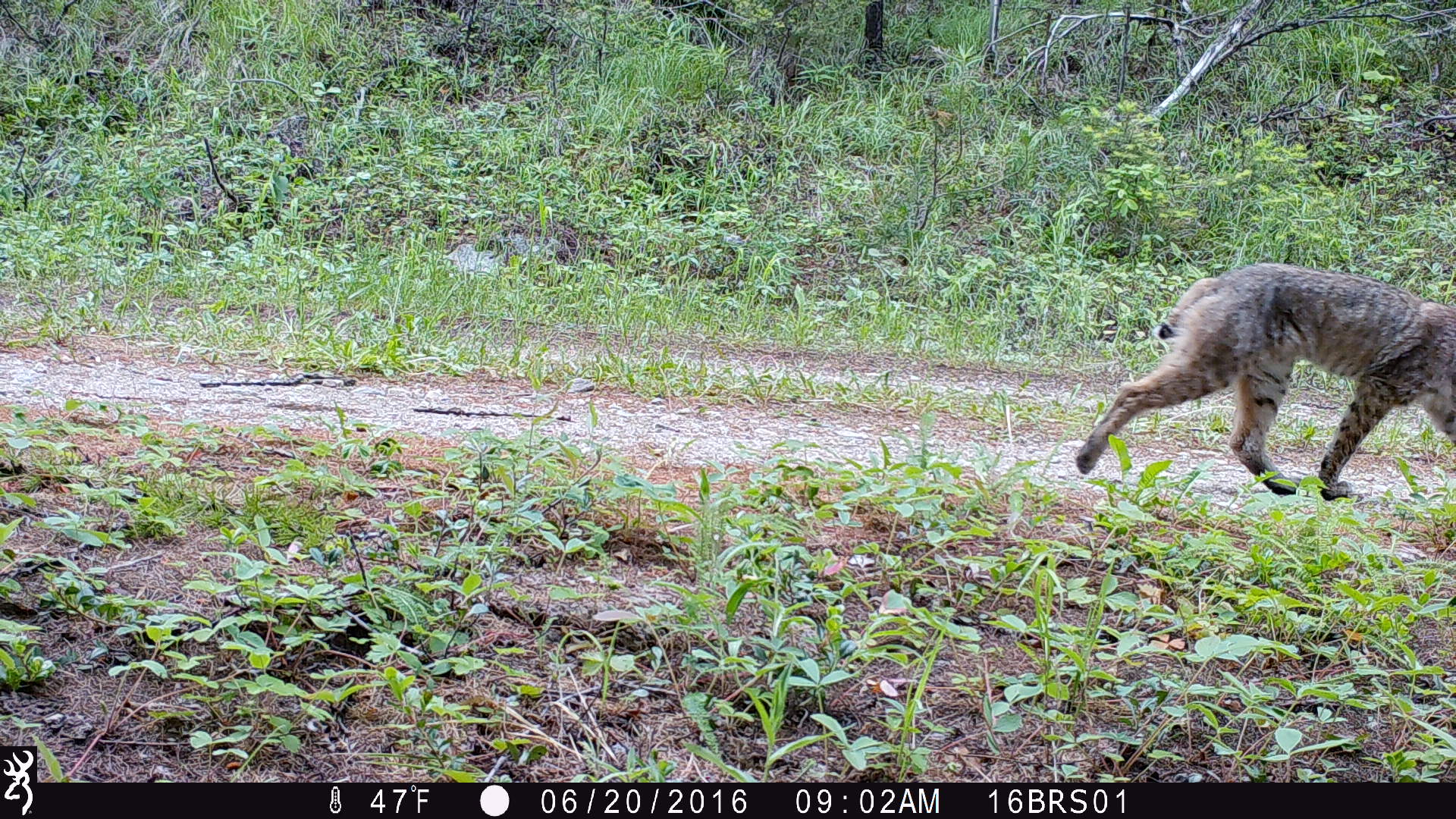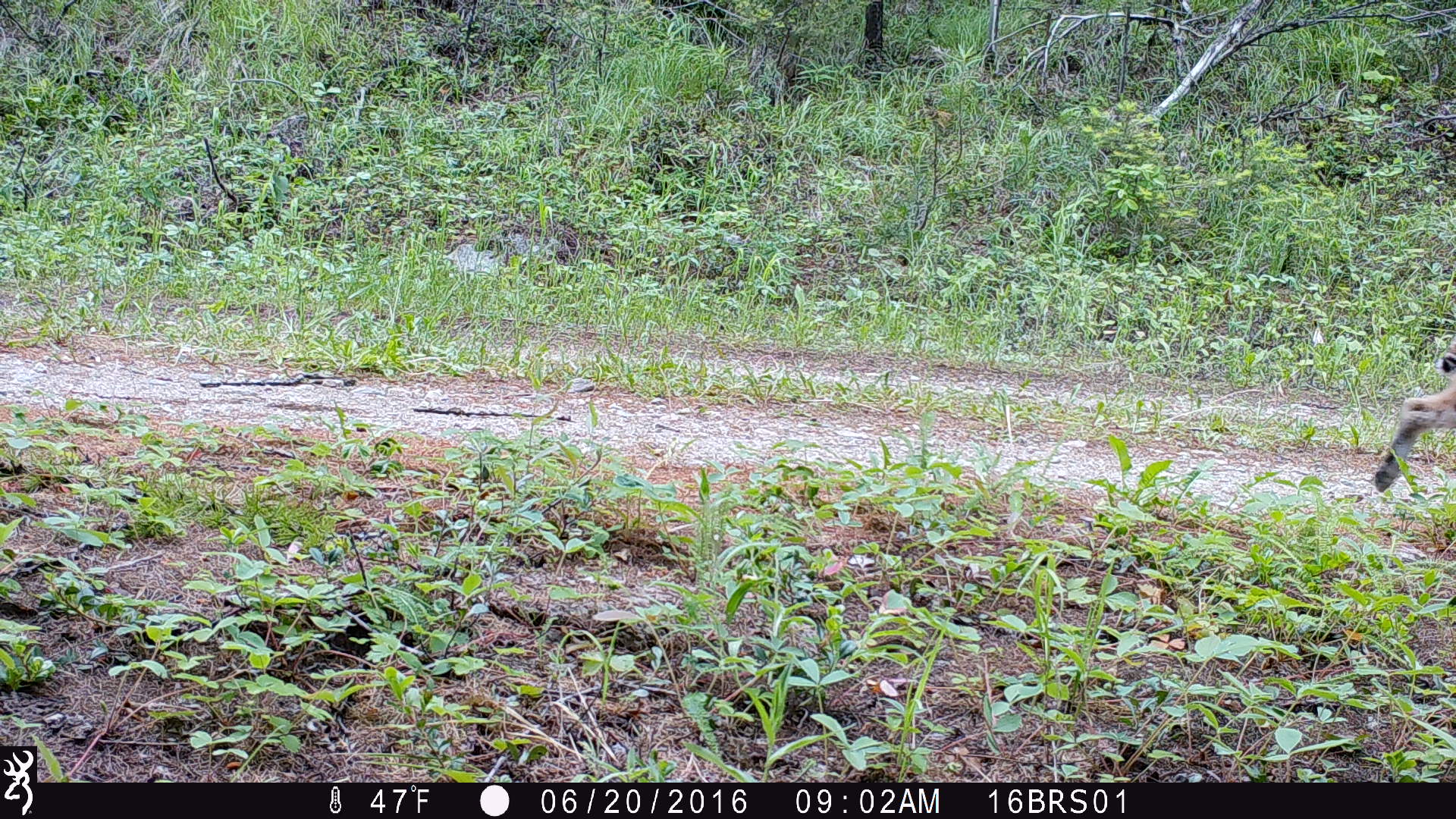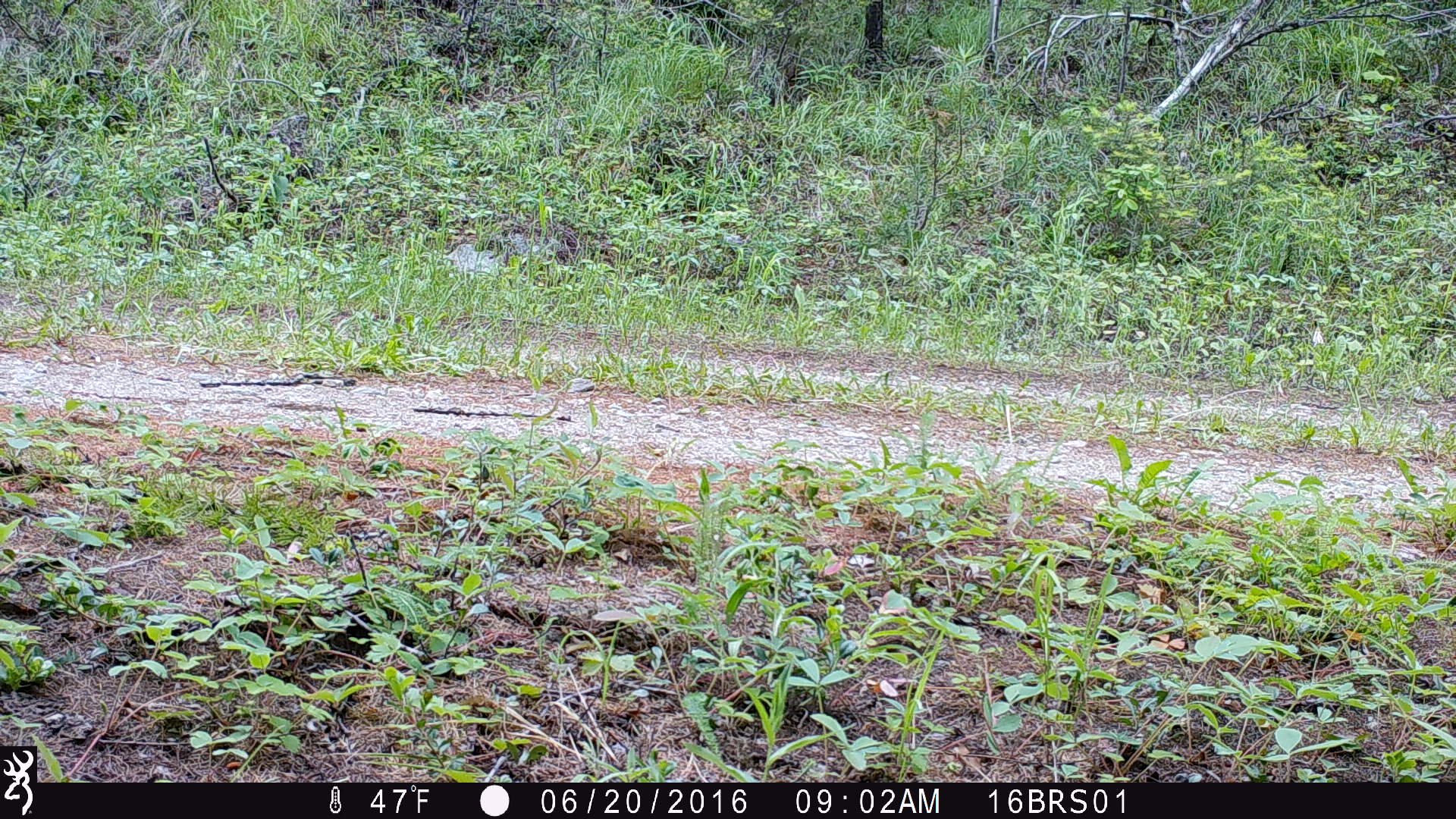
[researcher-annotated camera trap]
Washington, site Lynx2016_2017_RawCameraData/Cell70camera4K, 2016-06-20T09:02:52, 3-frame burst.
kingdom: Animalia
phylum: Chordata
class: Mammalia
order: Carnivora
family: Felidae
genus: Lynx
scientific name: Lynx rufus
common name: bobcat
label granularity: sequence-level